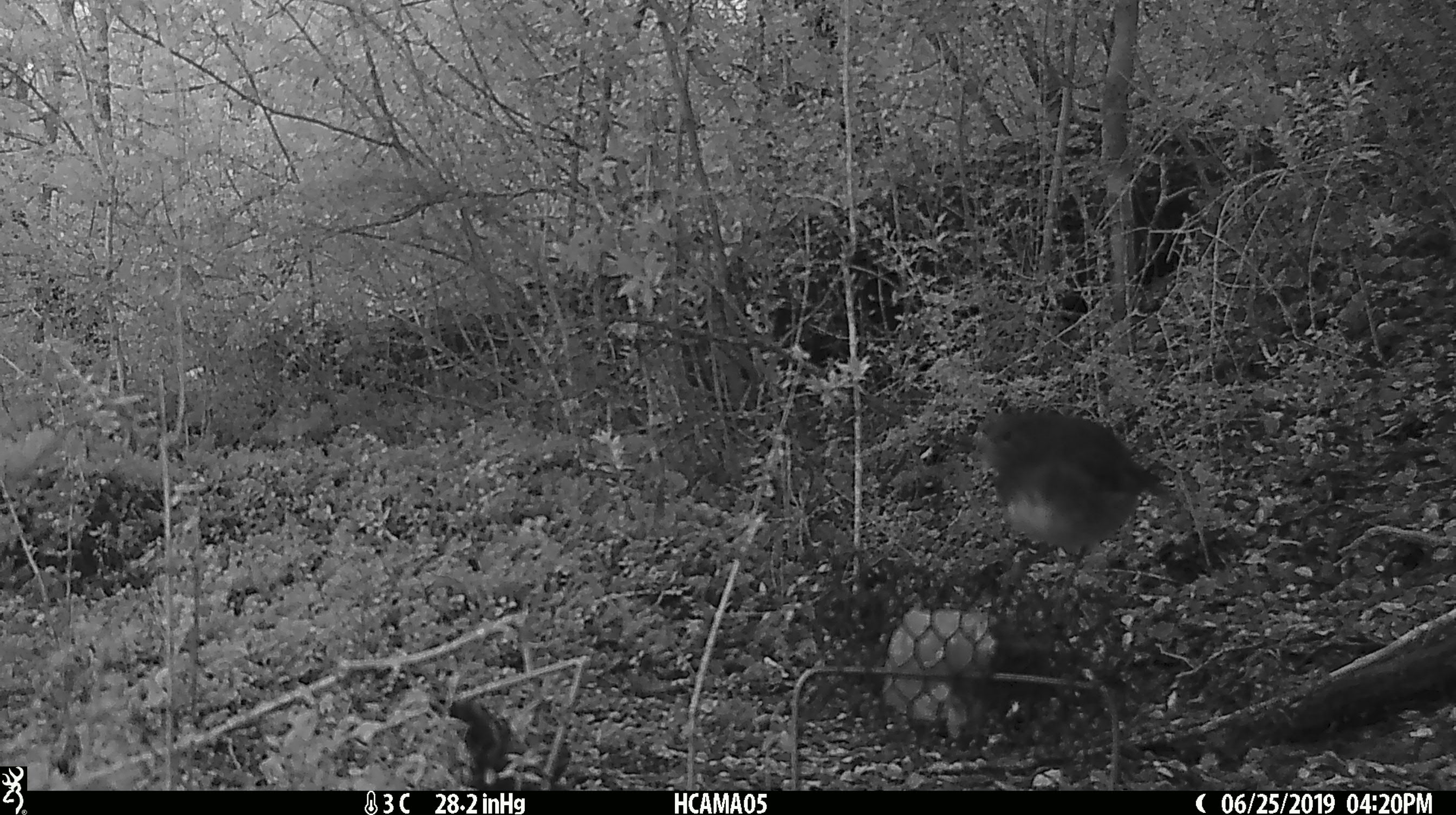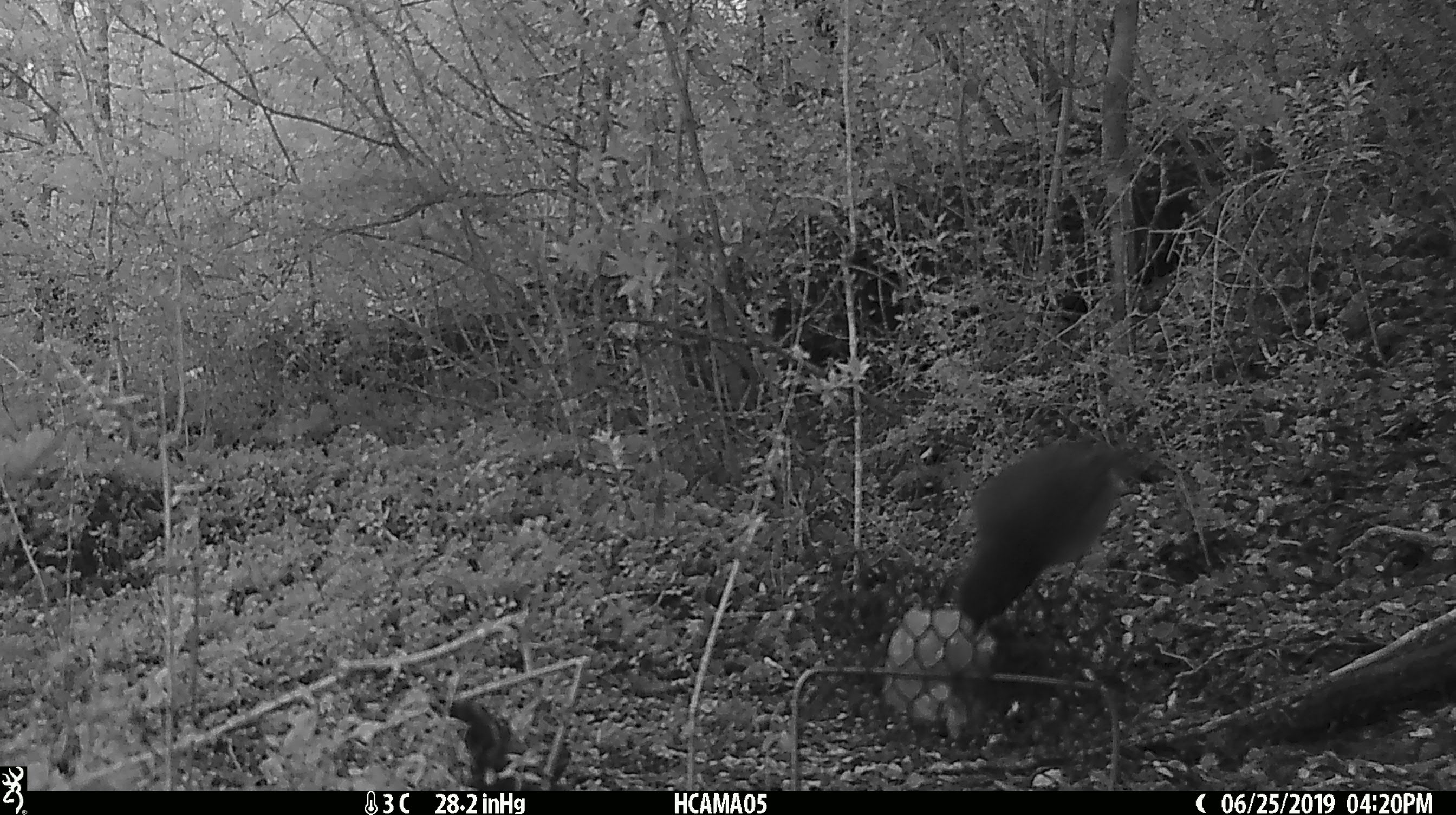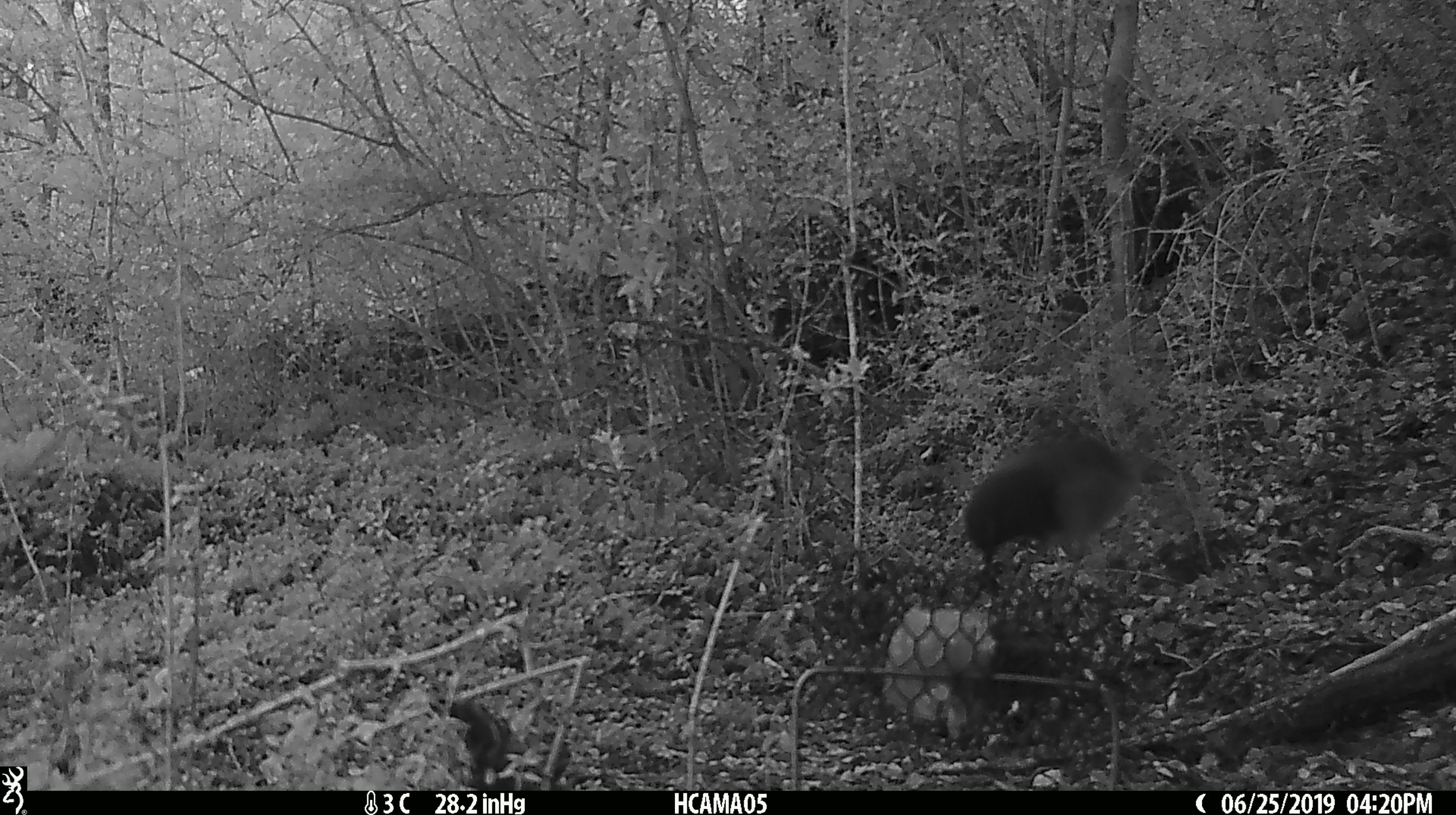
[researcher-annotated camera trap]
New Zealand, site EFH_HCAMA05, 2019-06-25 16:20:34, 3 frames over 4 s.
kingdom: Animalia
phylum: Chordata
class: Aves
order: Passeriformes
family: Petroicidae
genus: Petroica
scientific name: Petroica australis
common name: new zealand robin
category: robin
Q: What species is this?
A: Robin (new zealand robin) (Petroica australis).